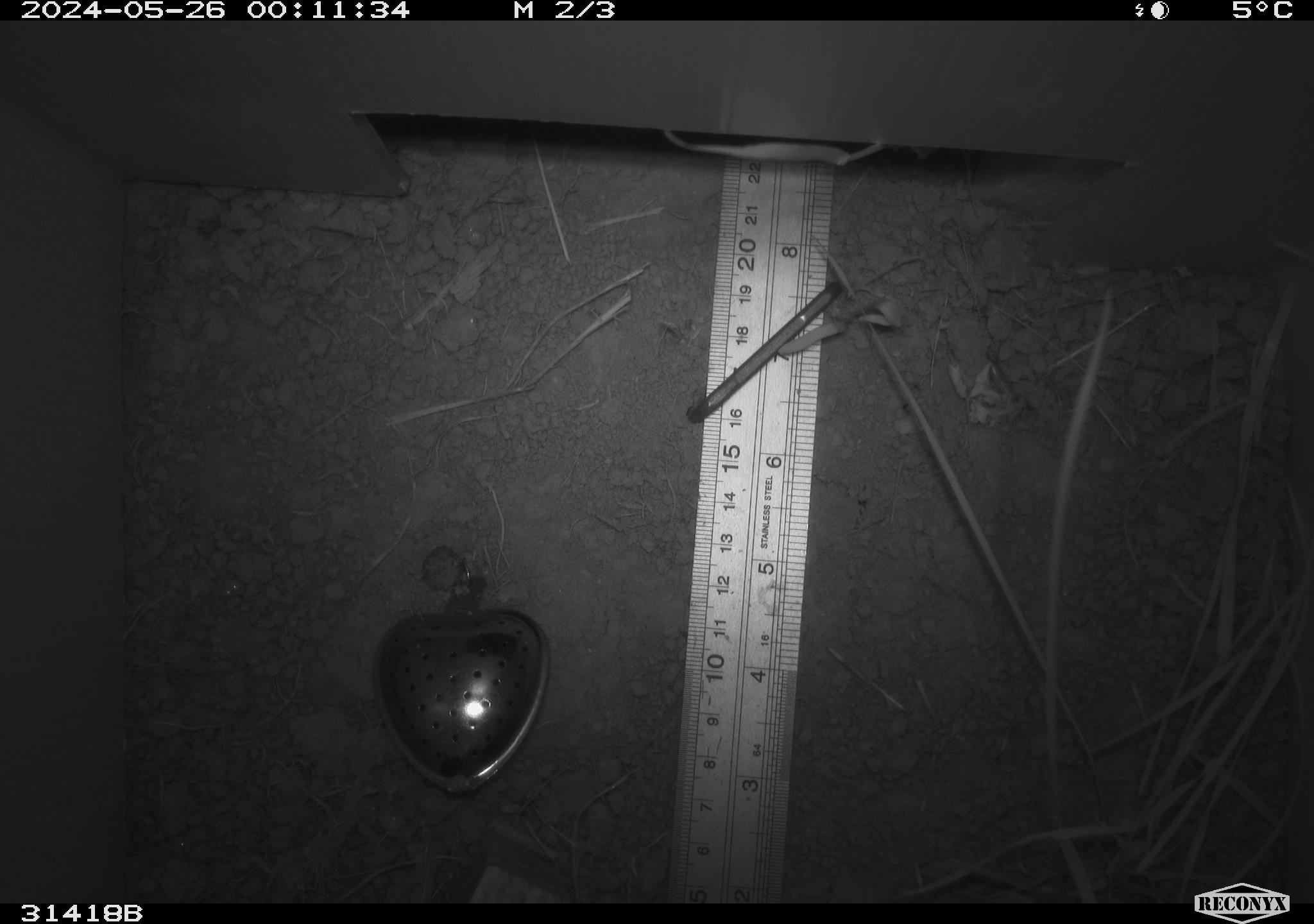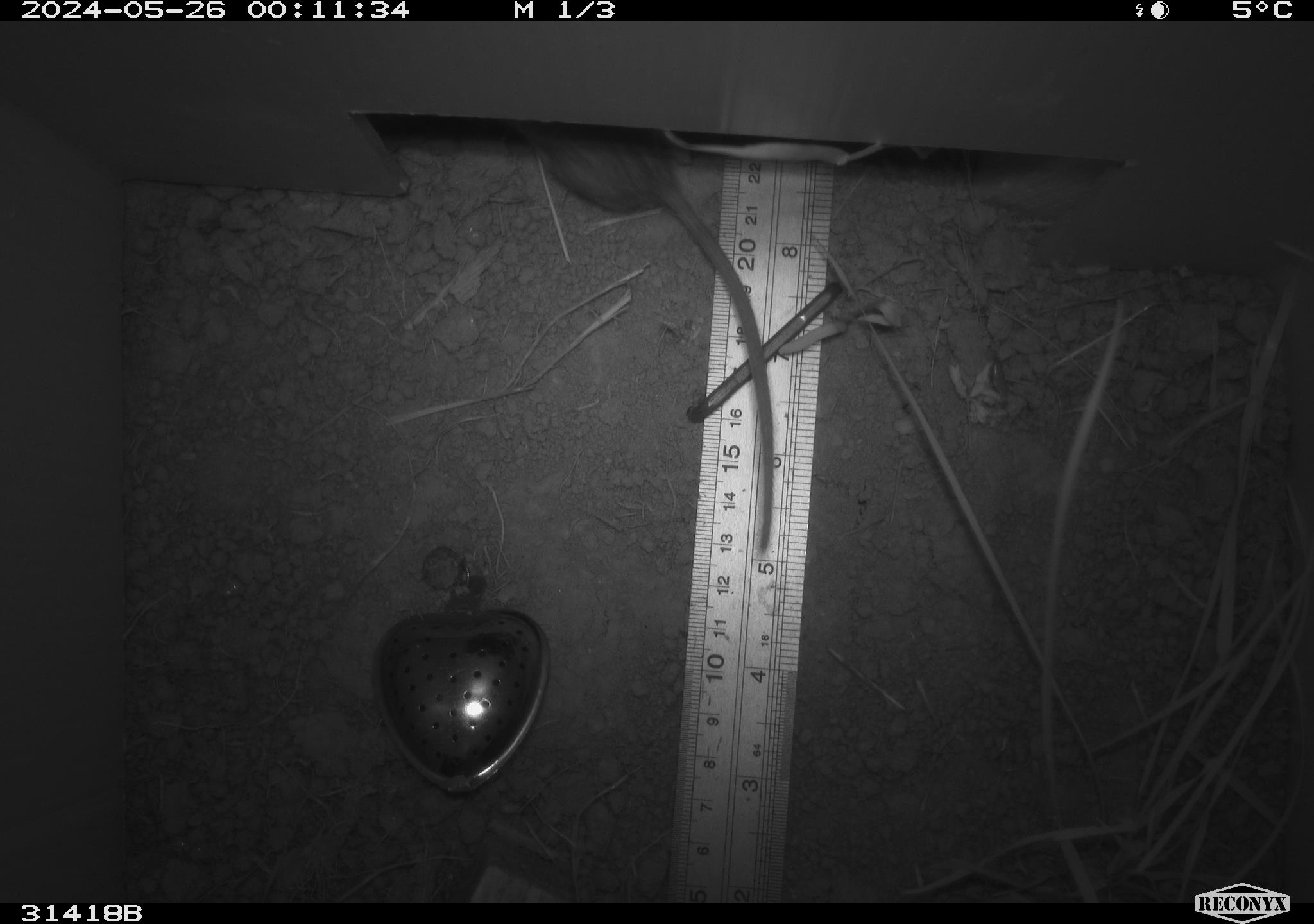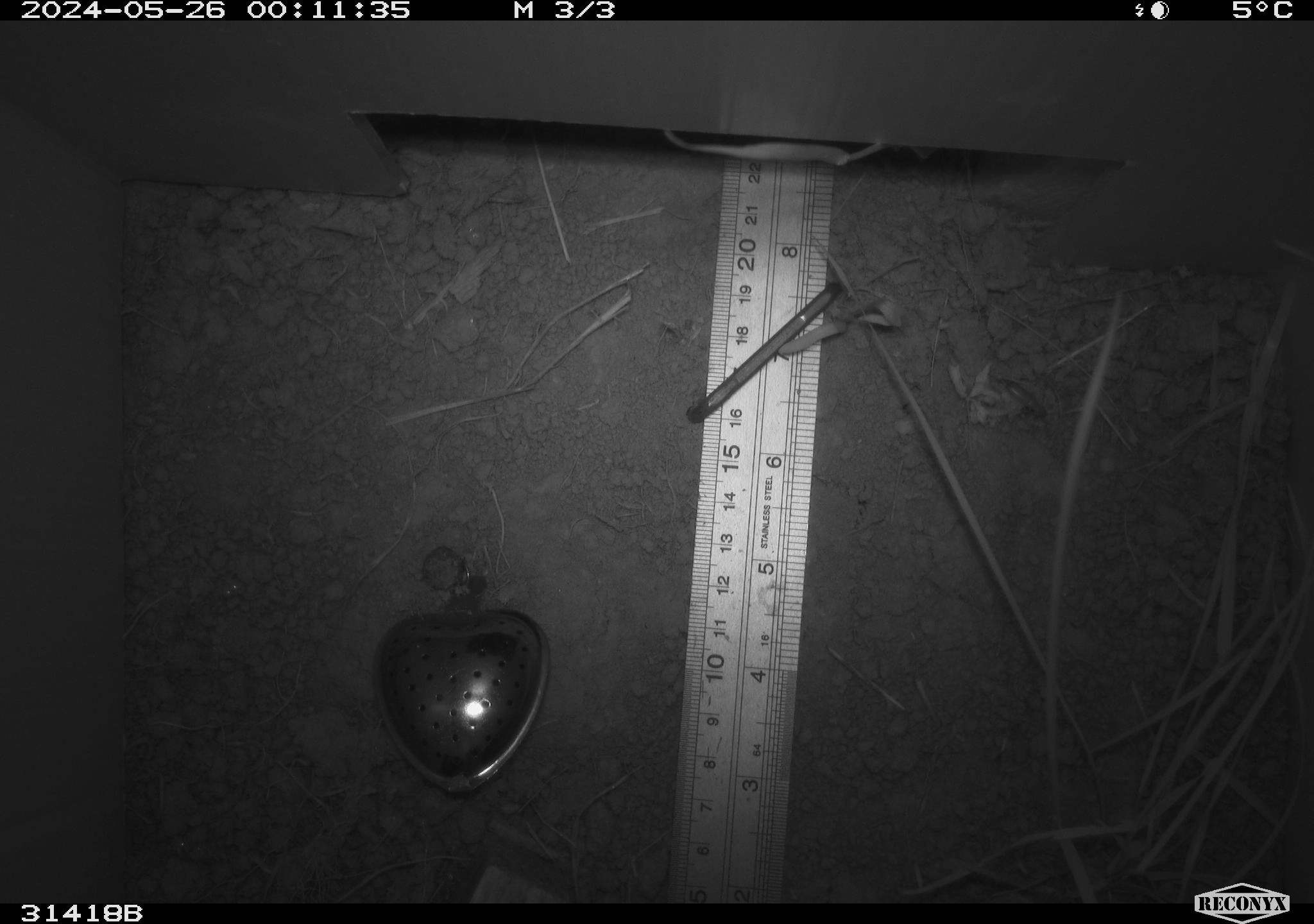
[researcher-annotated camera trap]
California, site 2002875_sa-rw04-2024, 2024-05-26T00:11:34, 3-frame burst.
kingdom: Animalia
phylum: Chordata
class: Mammalia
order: Rodentia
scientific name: Rodentia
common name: rodent